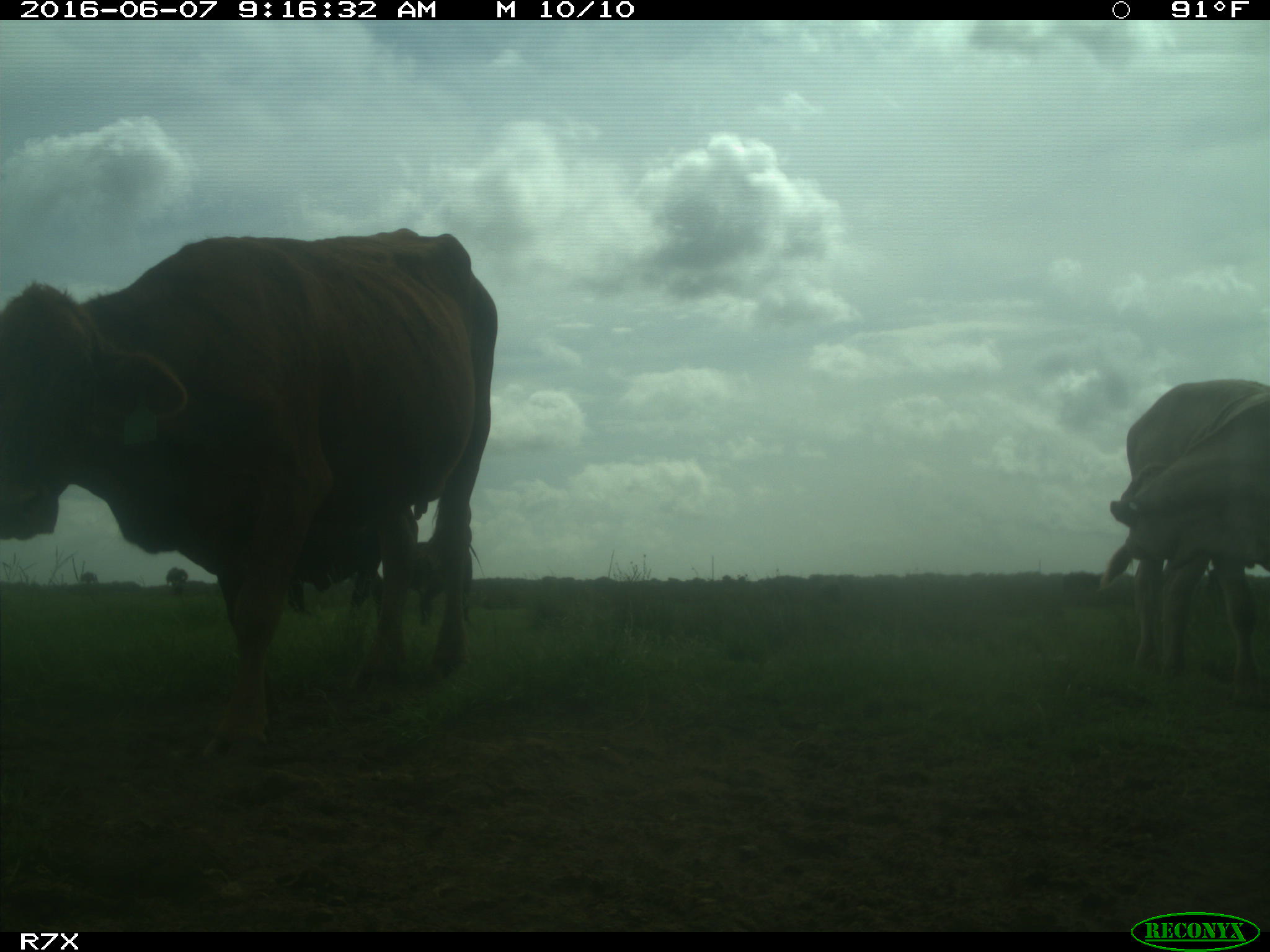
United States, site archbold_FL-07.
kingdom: Animalia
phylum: Chordata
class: Mammalia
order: Artiodactyla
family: Bovidae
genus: Bos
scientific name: Bos taurus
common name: domestic cow